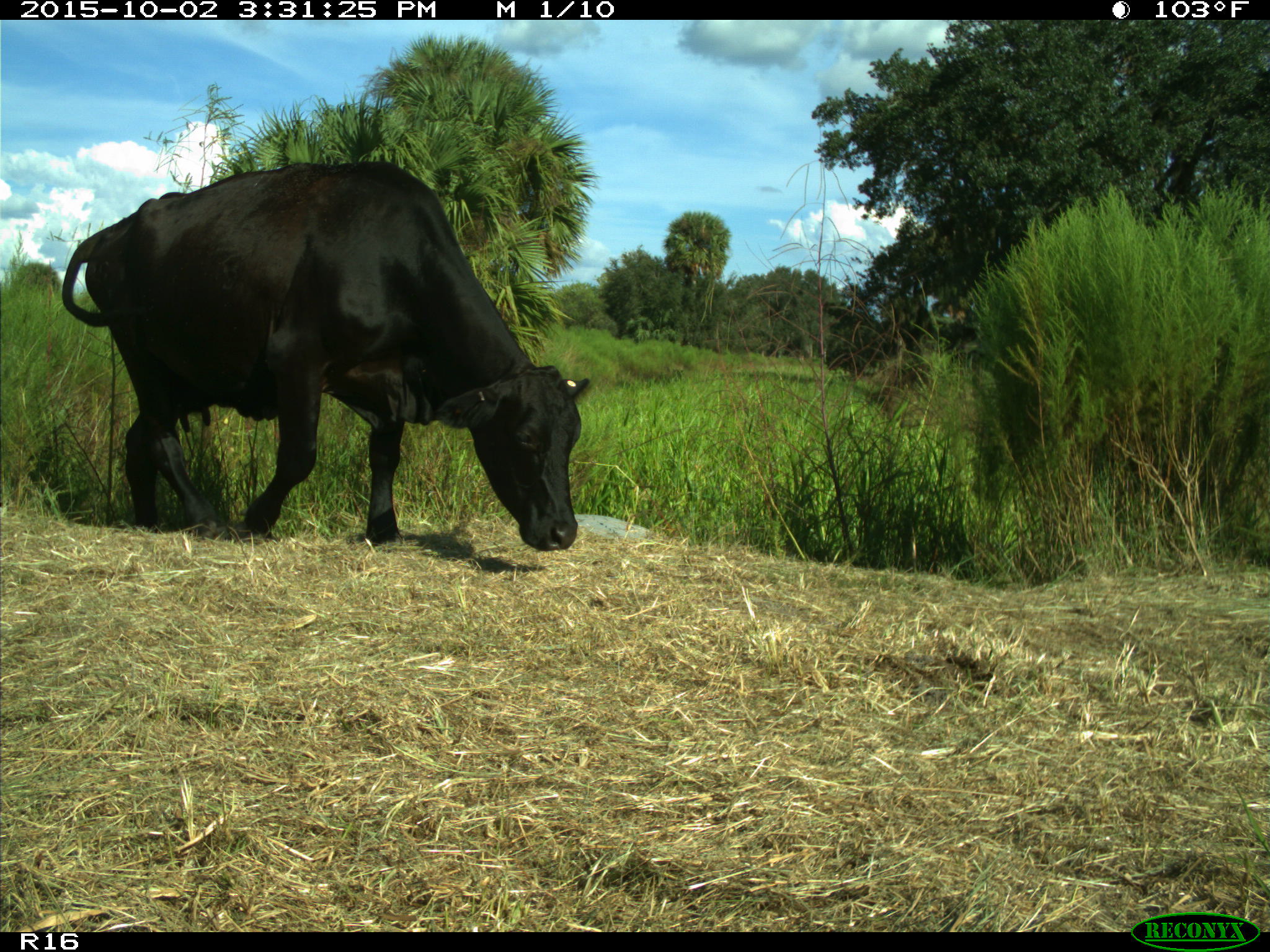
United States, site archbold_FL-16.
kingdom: Animalia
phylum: Chordata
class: Mammalia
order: Artiodactyla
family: Bovidae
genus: Bos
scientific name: Bos taurus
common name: domestic cow